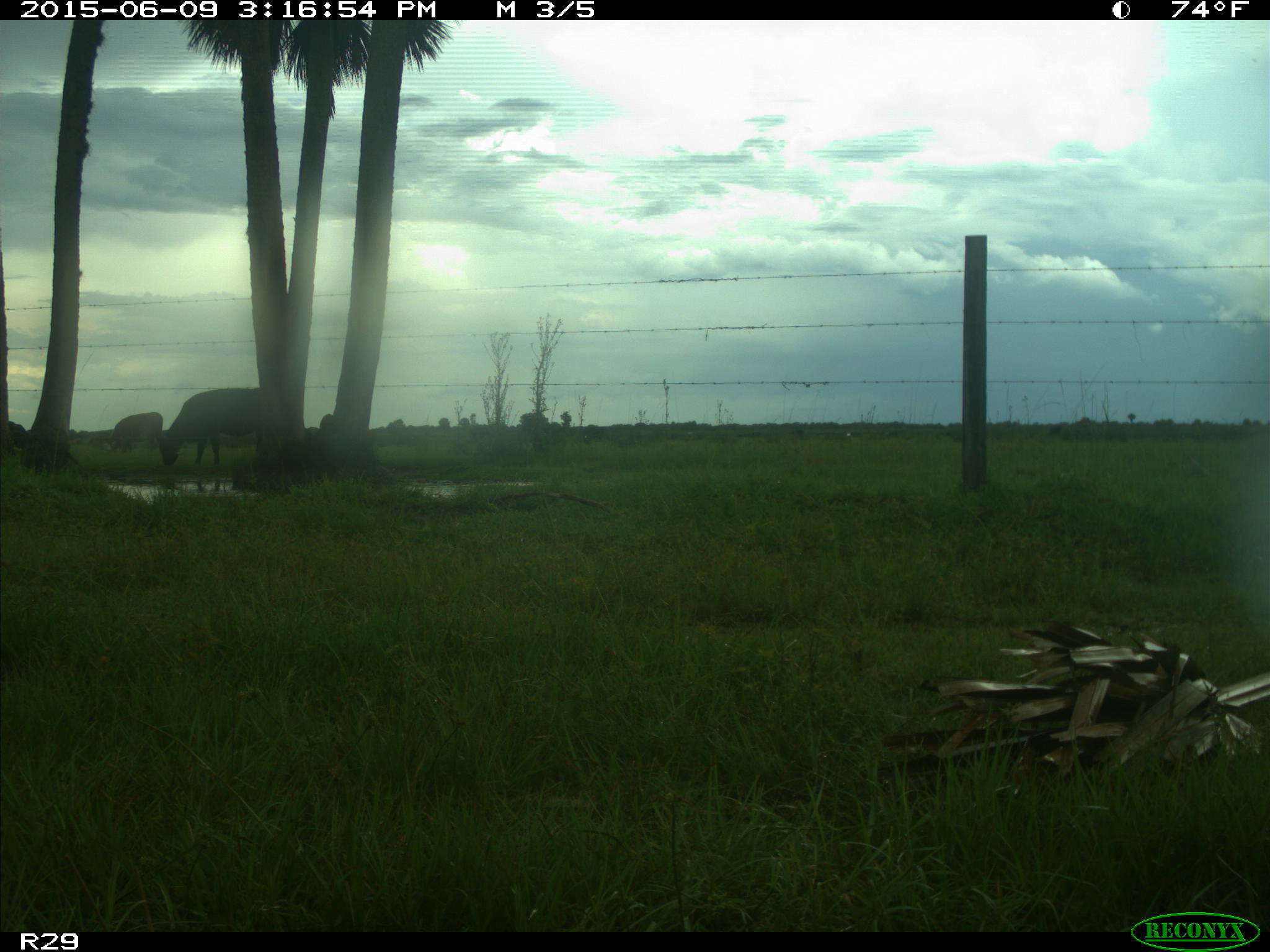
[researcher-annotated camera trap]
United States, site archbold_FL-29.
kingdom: Animalia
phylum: Chordata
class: Mammalia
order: Artiodactyla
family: Bovidae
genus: Bos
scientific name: Bos taurus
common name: domestic cow